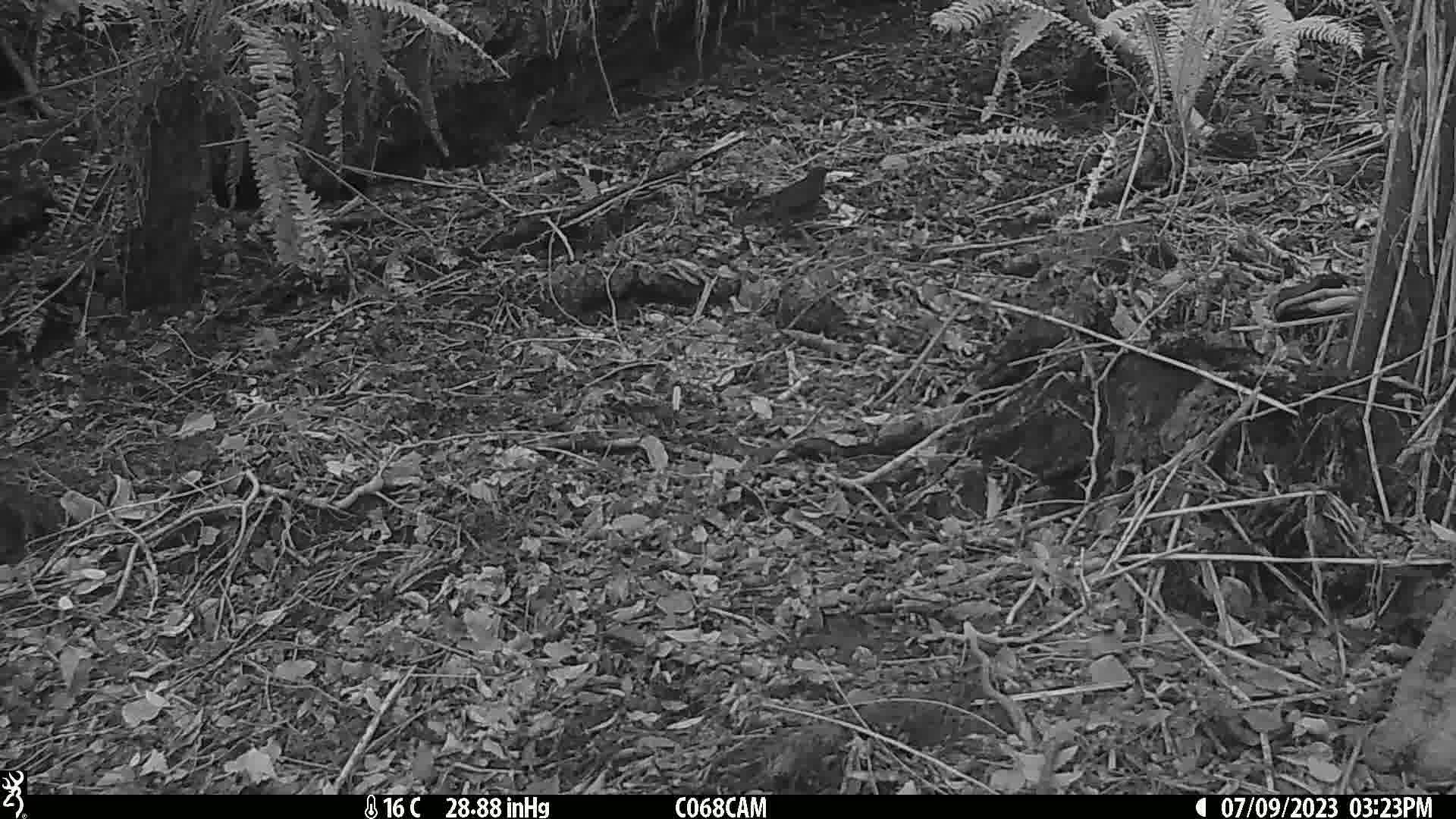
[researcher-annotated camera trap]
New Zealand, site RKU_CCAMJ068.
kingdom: Animalia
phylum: Chordata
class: Aves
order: Passeriformes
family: Turdidae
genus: Turdus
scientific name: Turdus merula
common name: eurasian blackbird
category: blackbird